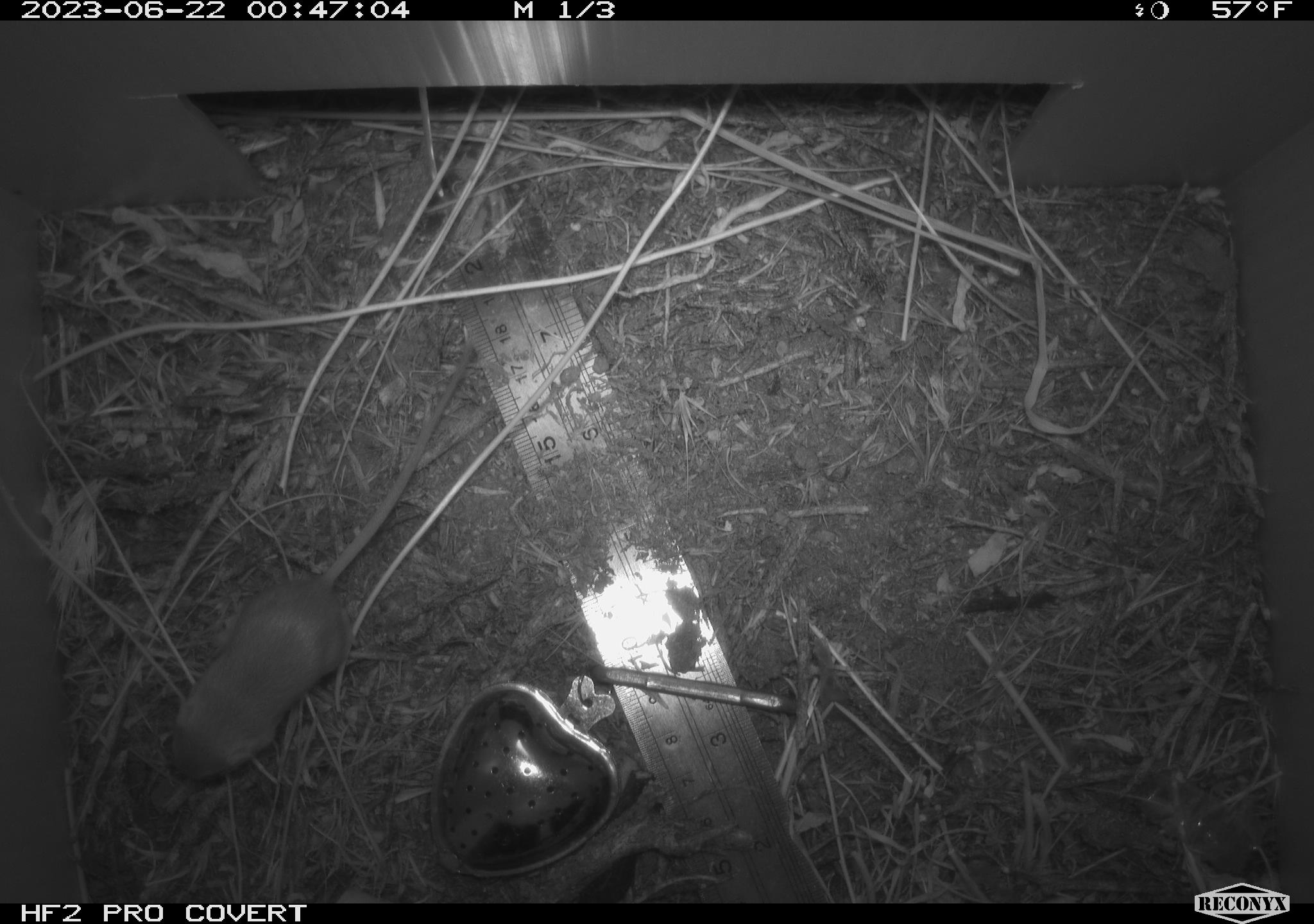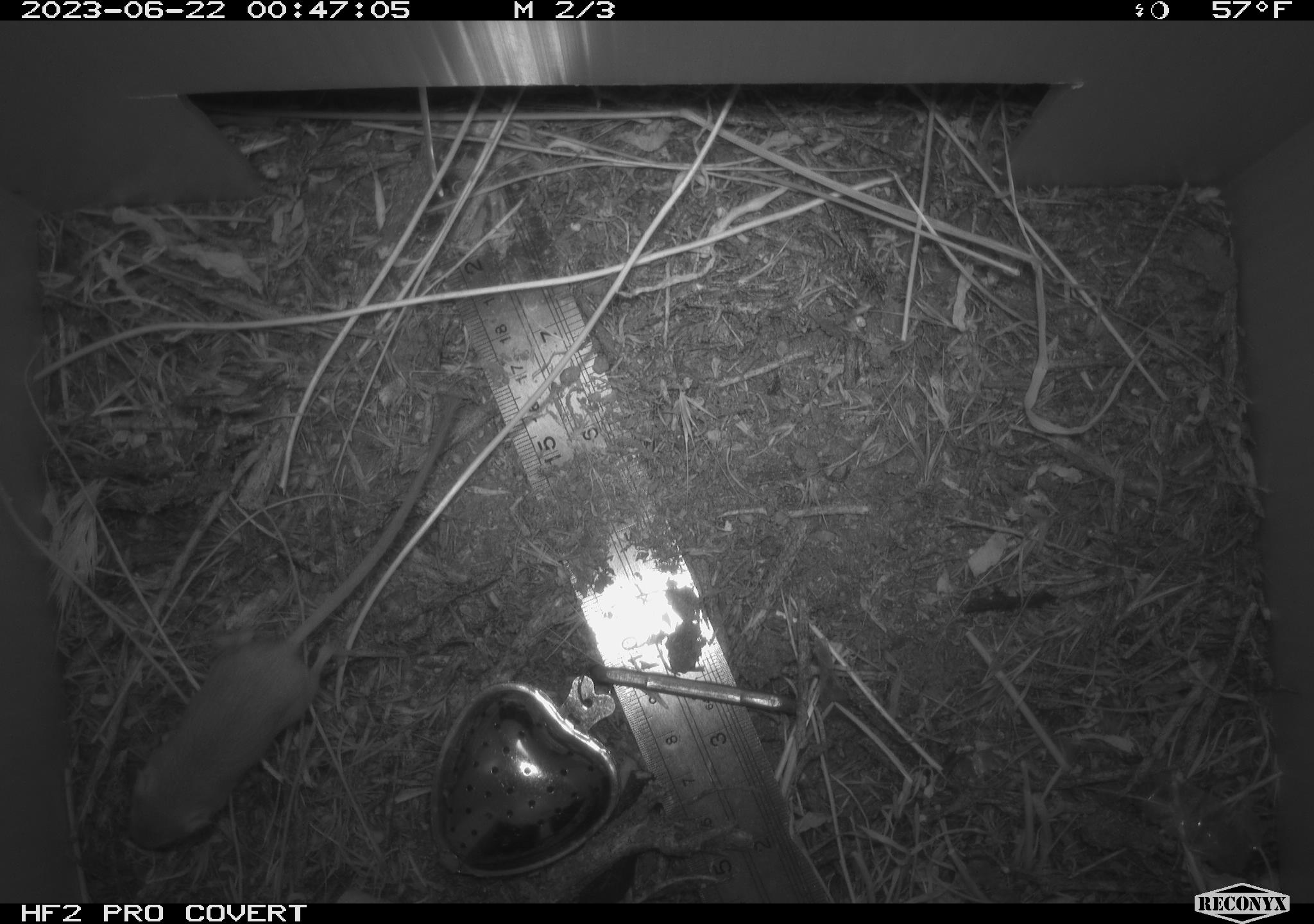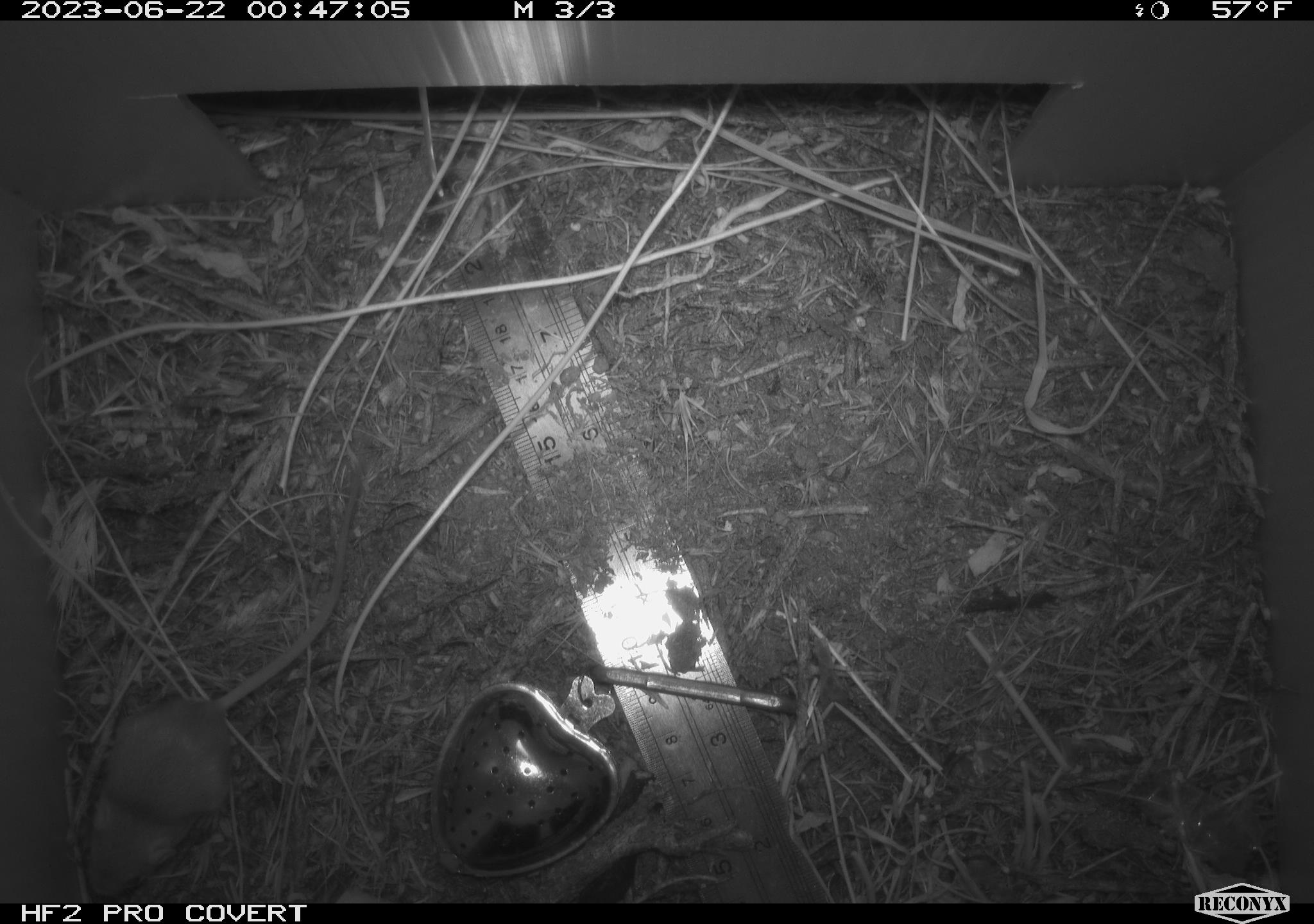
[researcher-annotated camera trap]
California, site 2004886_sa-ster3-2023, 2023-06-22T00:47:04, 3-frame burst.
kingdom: Animalia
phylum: Chordata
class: Mammalia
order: Rodentia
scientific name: Rodentia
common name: mouse species